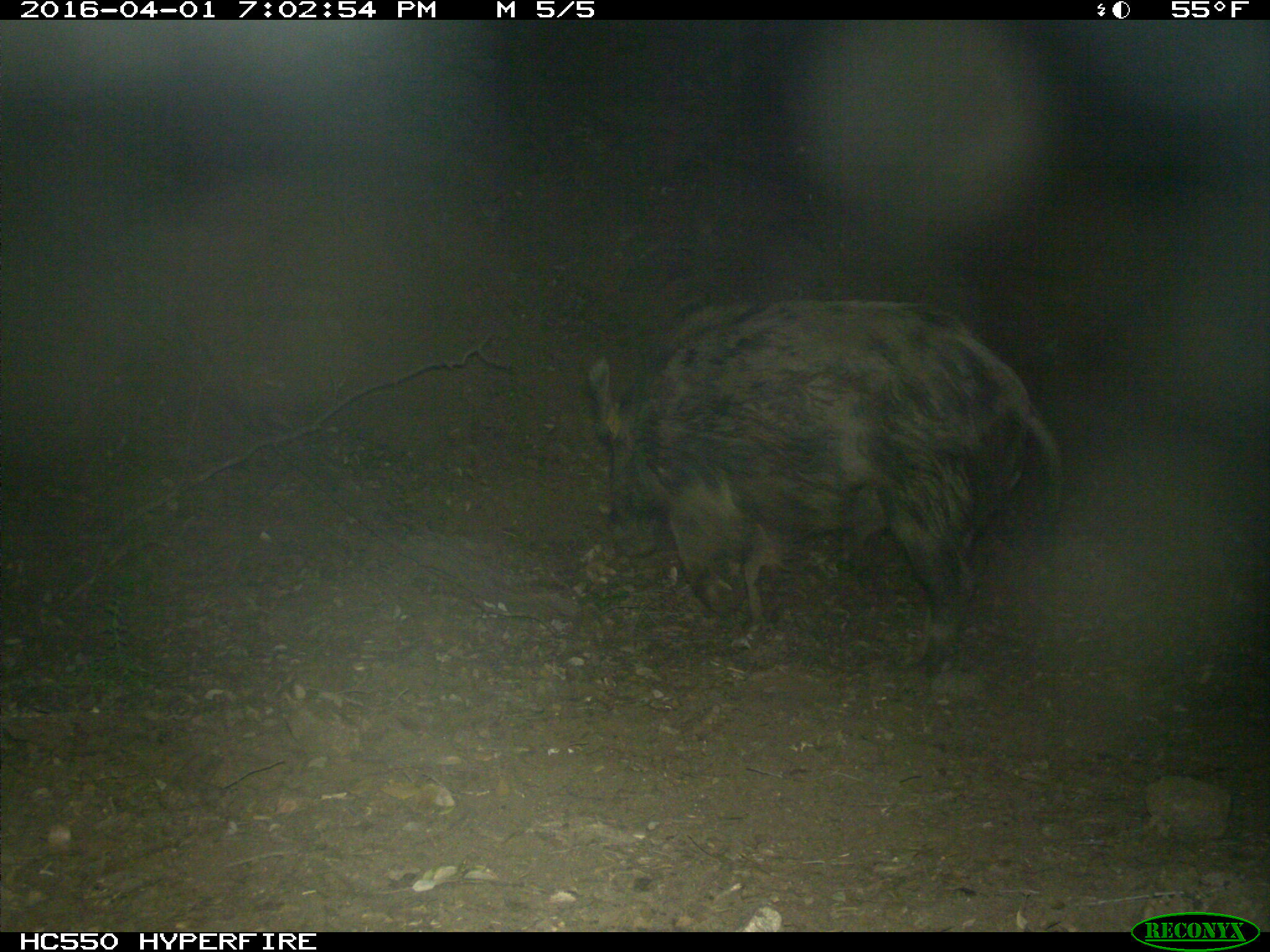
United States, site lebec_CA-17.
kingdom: Animalia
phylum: Chordata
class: Mammalia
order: Artiodactyla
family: Suidae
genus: Sus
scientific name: Sus scrofa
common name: wild boar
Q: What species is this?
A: Sus scrofa (wild boar).